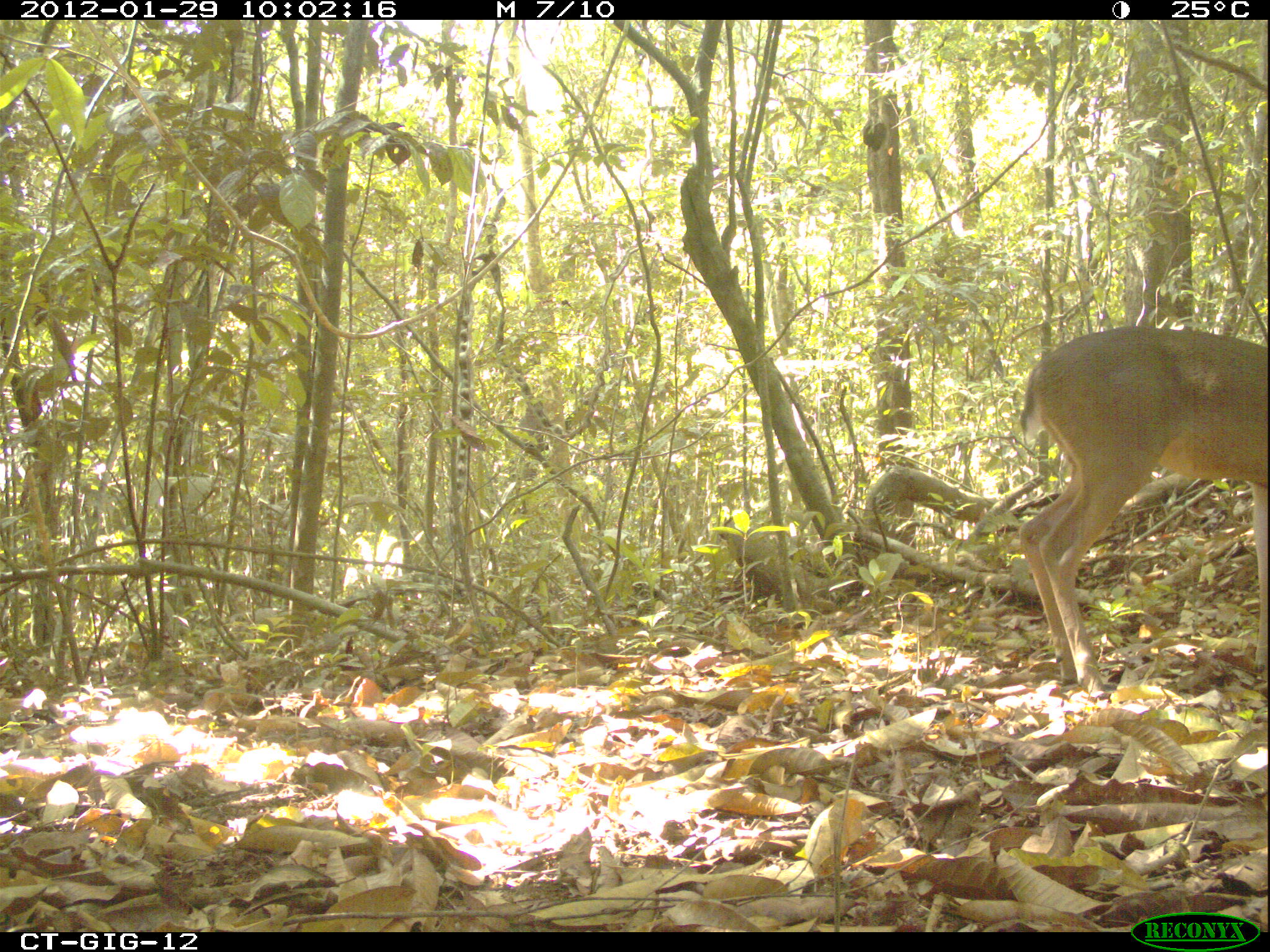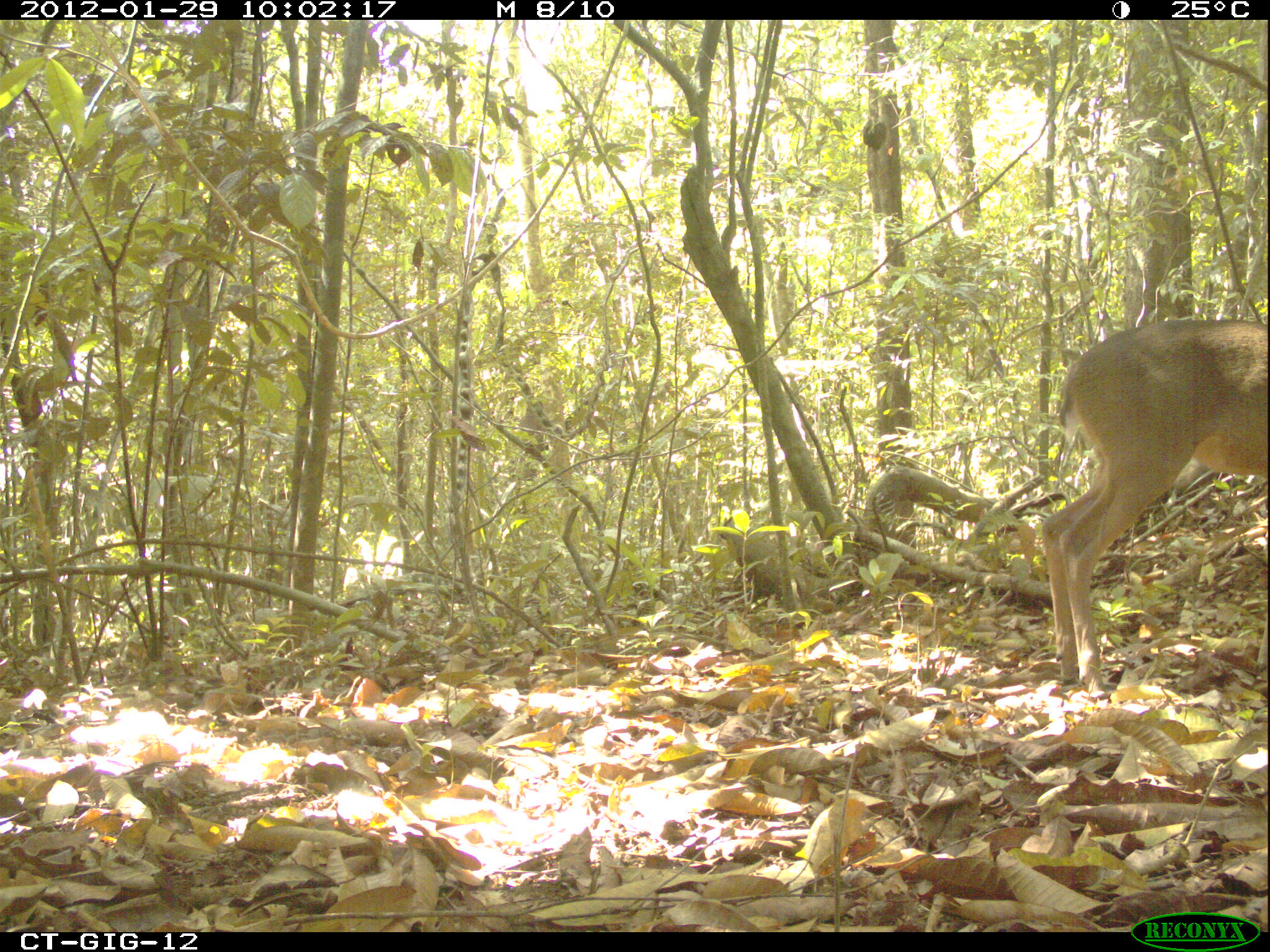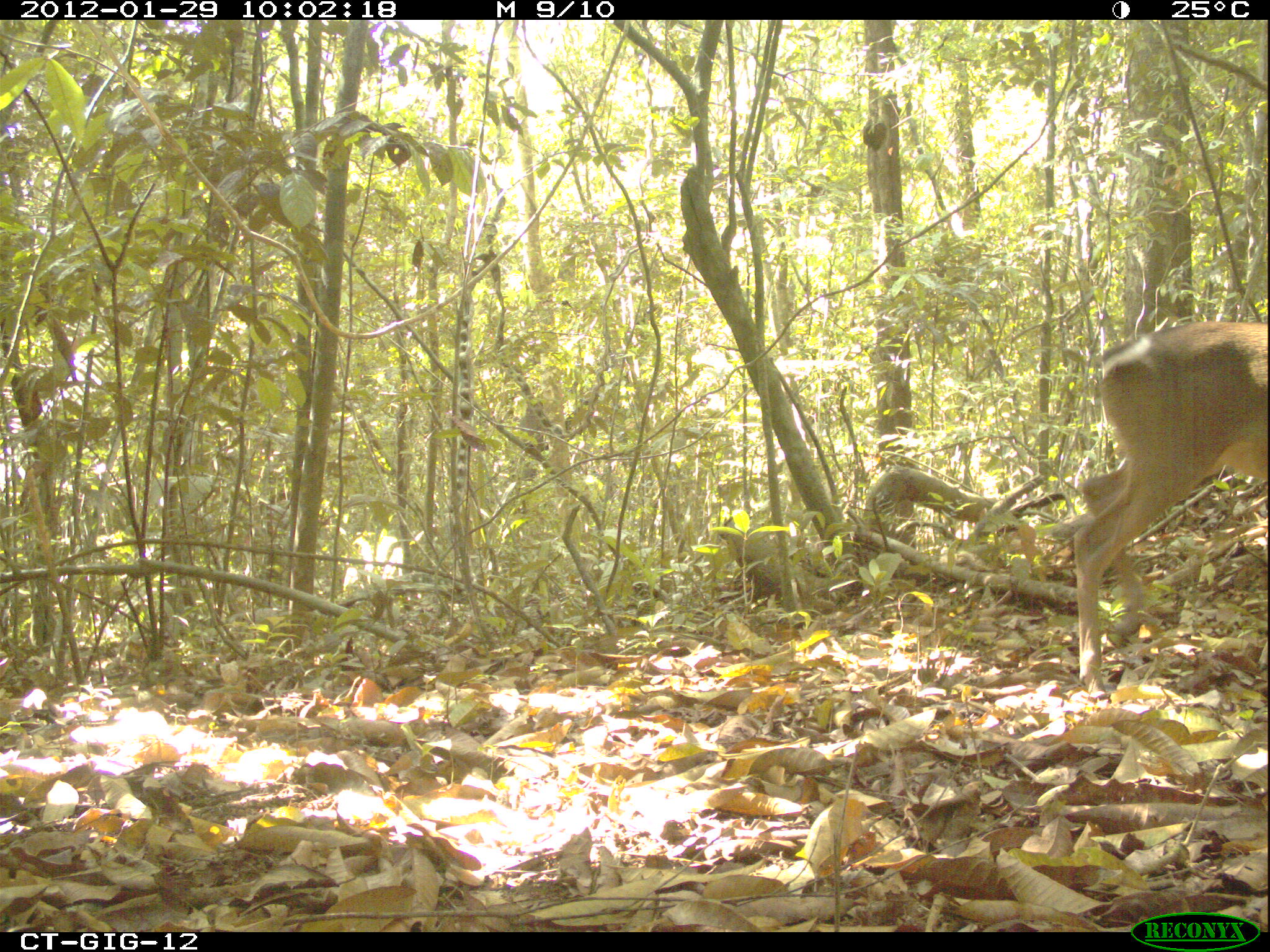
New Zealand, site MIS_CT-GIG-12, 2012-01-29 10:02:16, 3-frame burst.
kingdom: Animalia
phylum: Chordata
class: Mammalia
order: Artiodactyla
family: Cervidae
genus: Odocoileus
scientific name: Odocoileus virginianus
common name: white-tailed deer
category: white tailed deer